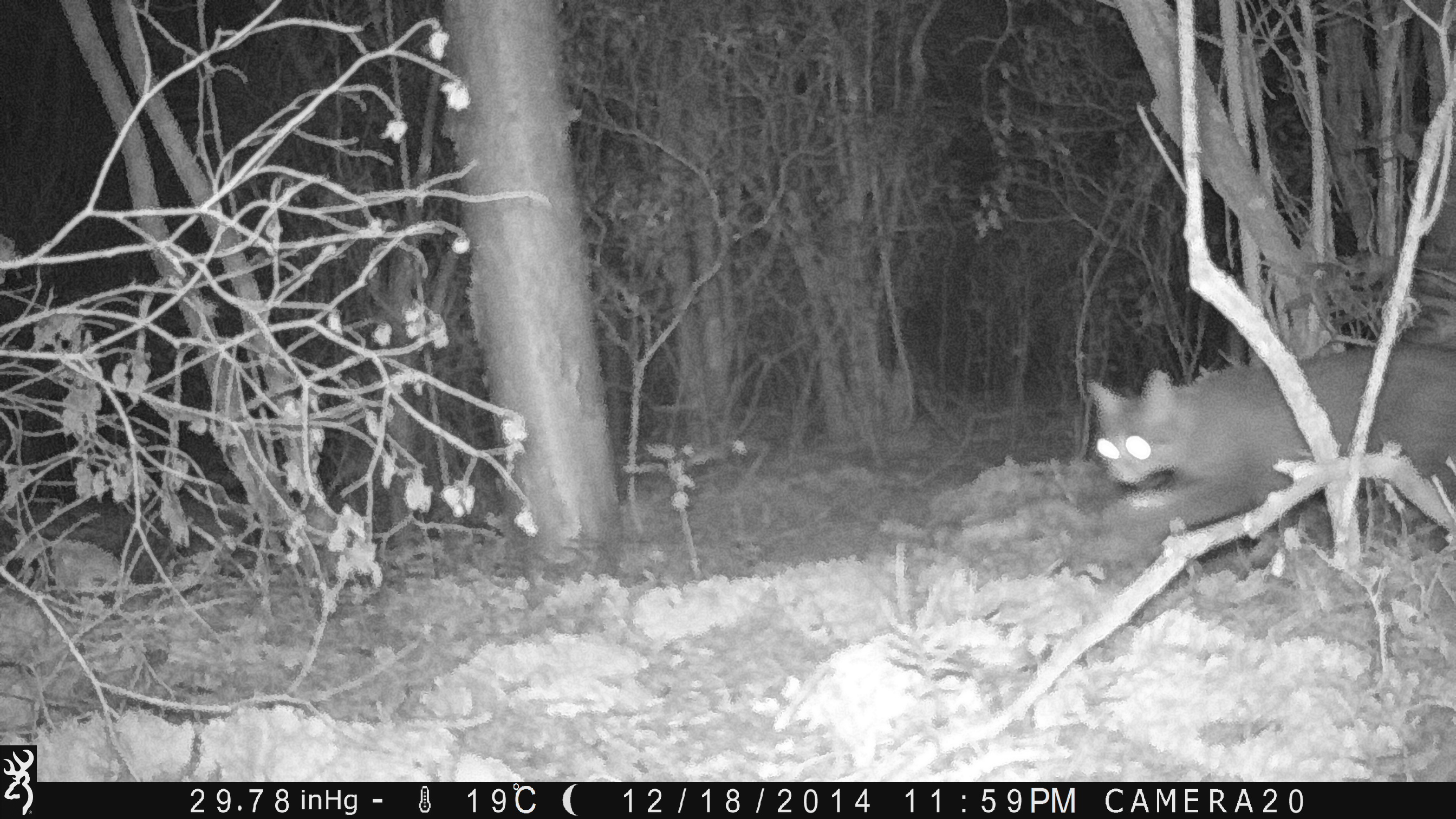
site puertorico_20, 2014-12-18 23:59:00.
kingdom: Animalia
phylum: Chordata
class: Mammalia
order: Carnivora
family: Felidae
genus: Felis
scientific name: Felis catus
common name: cat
Cat (Felis catus).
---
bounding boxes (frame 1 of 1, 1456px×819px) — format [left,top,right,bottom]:
cat: [1082,348,1456,573]